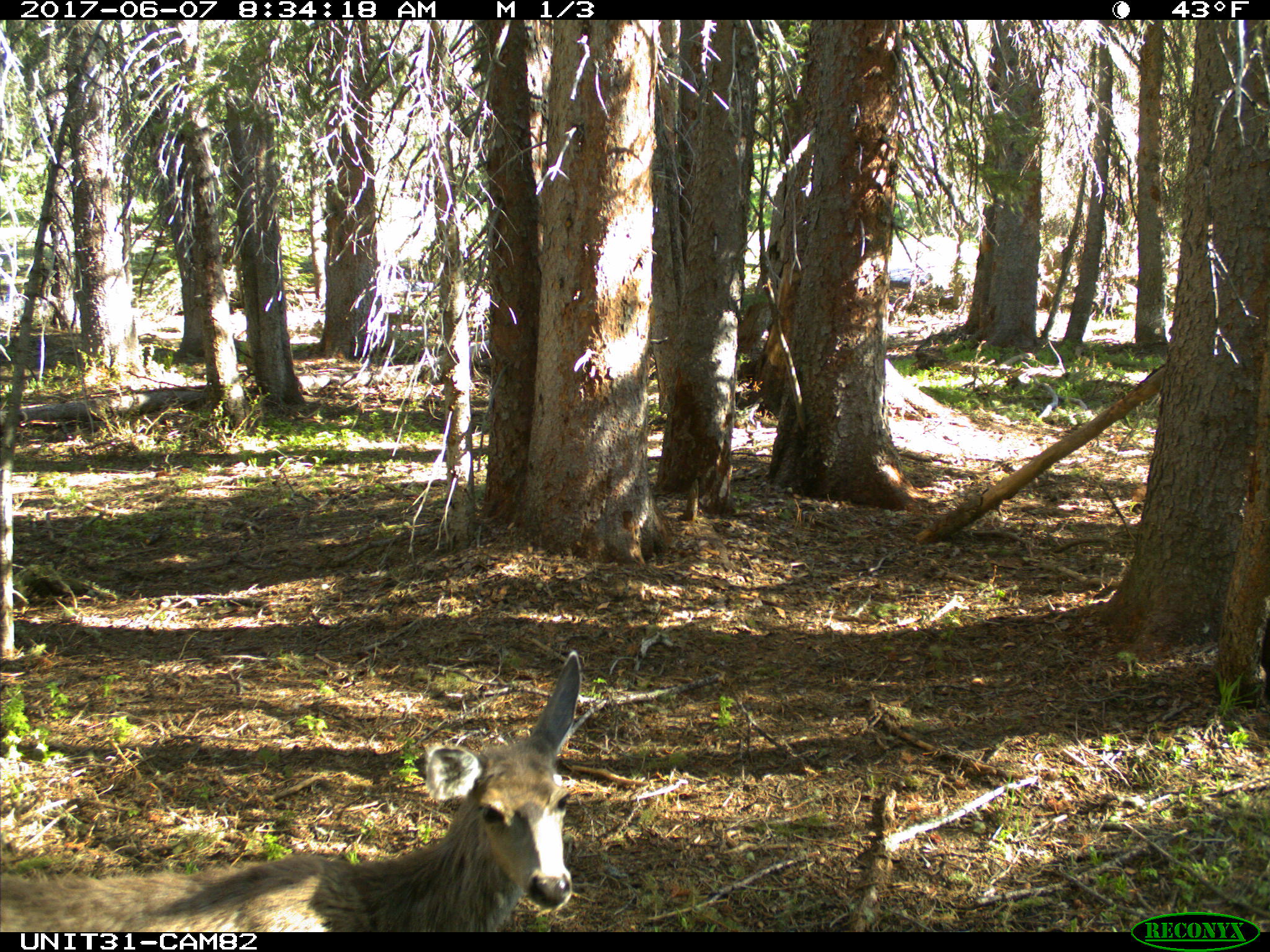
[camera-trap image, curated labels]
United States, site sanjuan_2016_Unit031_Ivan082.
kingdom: Animalia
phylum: Chordata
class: Mammalia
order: Artiodactyla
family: Cervidae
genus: Odocoileus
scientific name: Odocoileus hemionus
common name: mule deer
Odocoileus hemionus (mule deer).